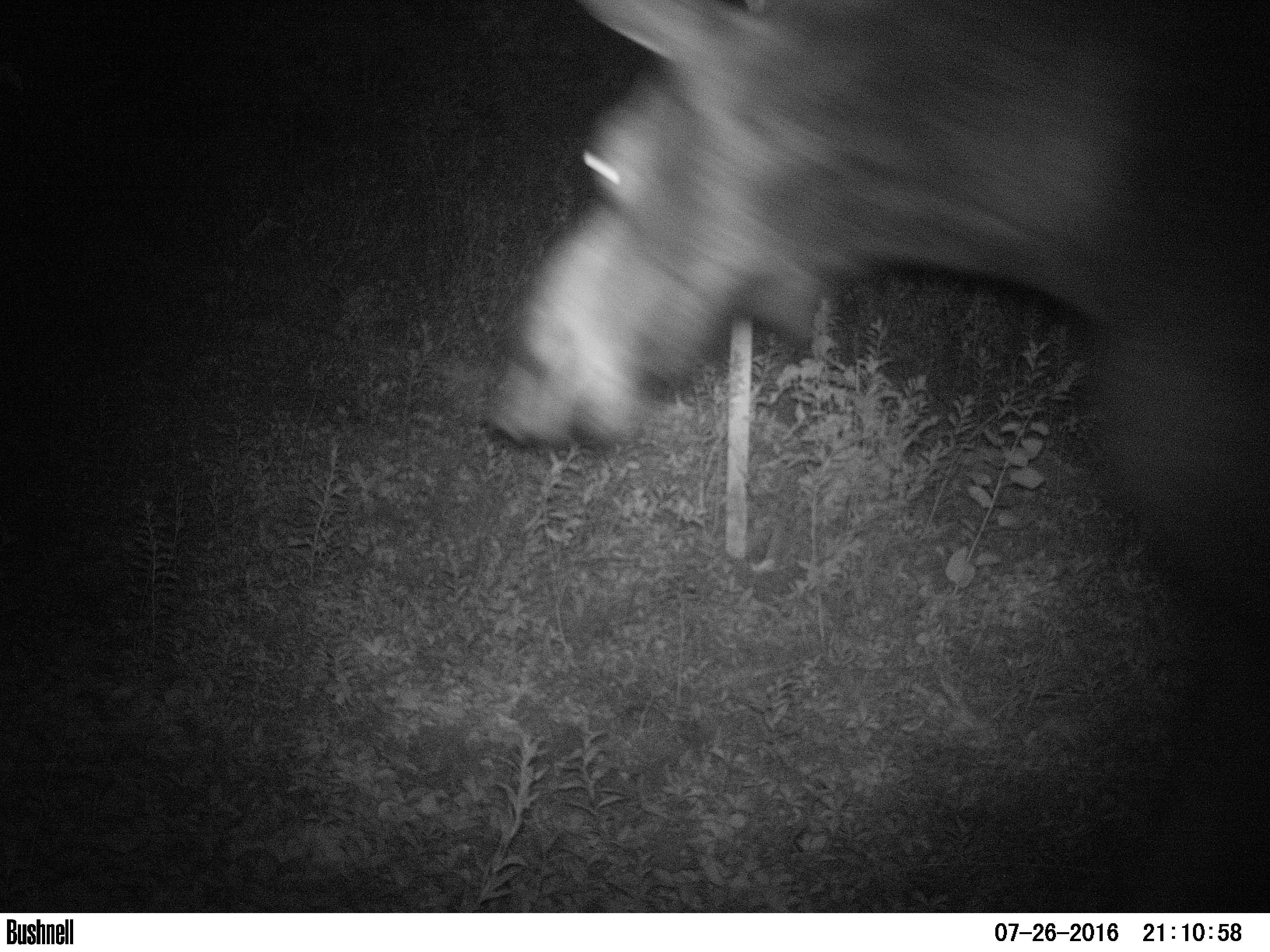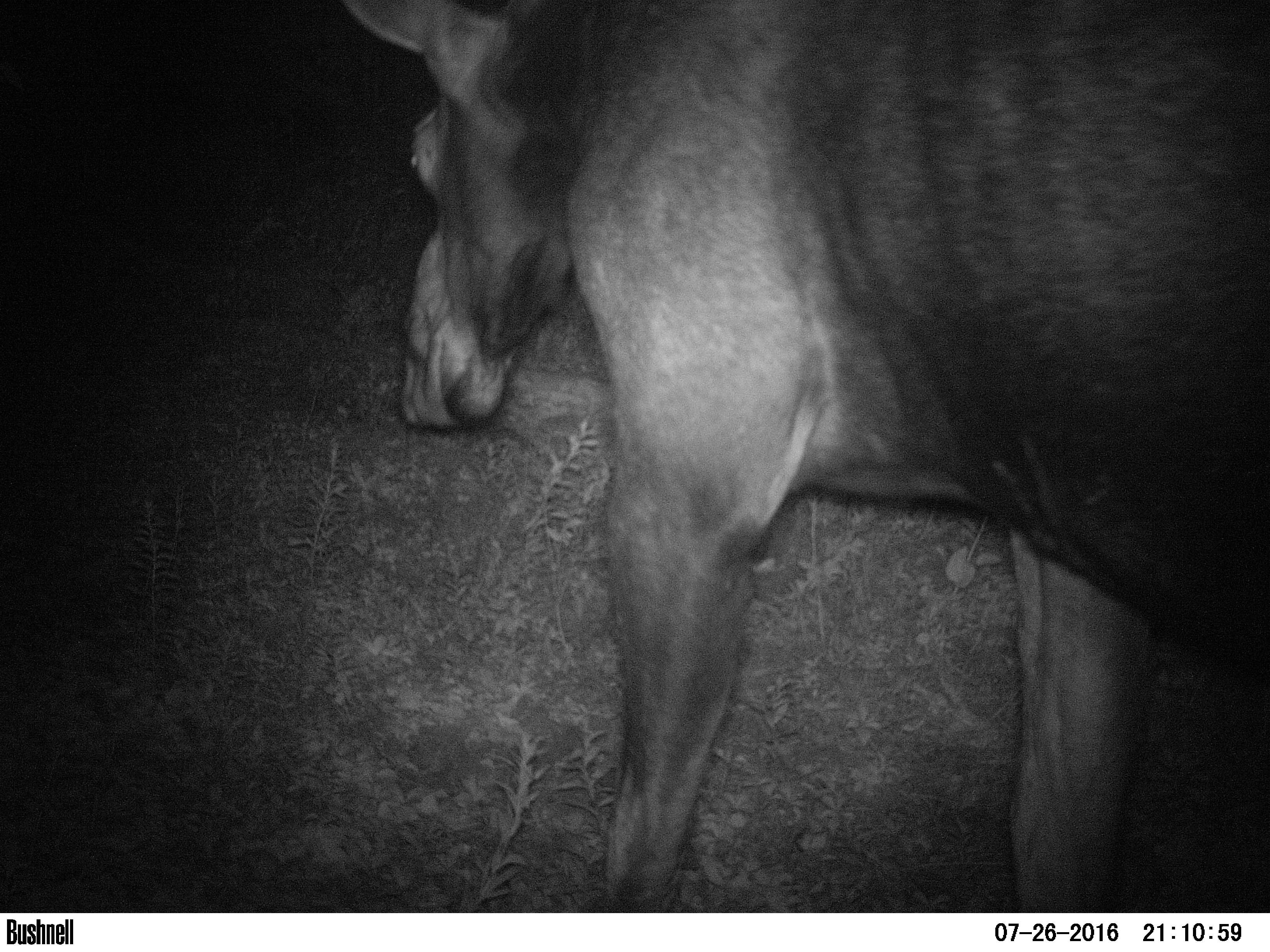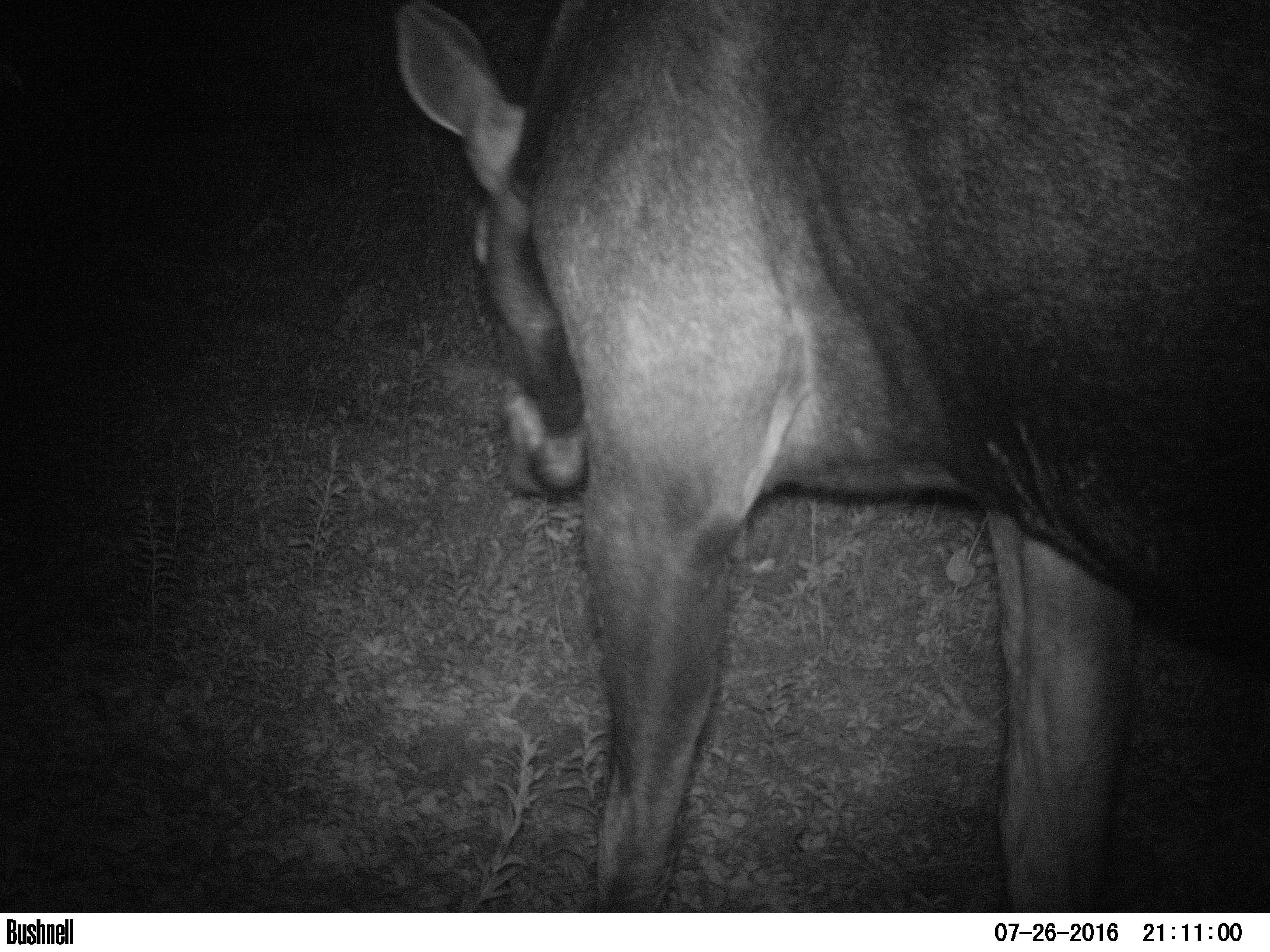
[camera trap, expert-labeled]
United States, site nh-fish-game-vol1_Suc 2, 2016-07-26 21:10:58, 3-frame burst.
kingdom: Animalia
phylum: Chordata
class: Mammalia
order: Artiodactyla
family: Cervidae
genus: Alces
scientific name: Alces alces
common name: moose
Moose (Alces alces).